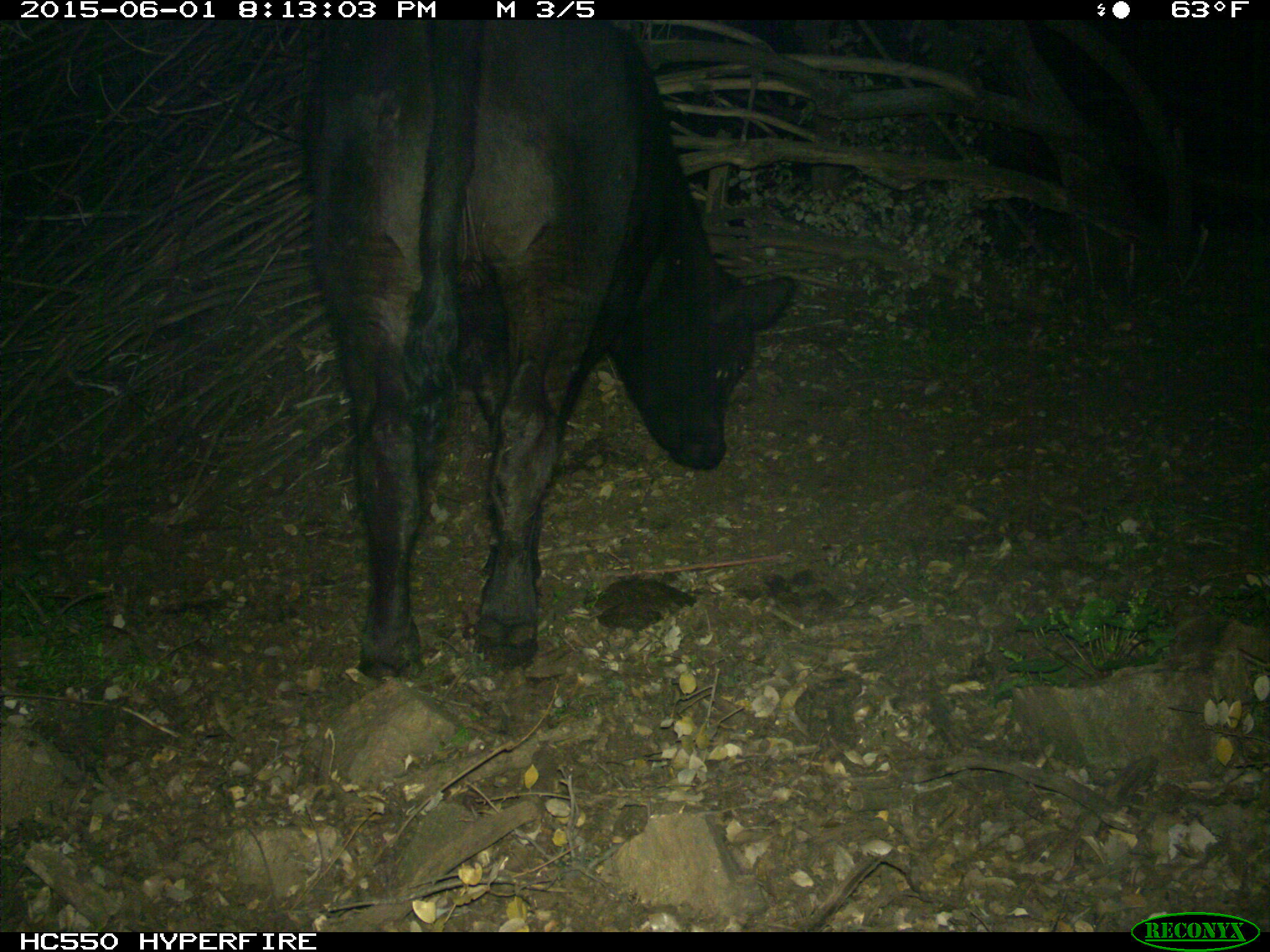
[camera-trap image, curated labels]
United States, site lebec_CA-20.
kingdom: Animalia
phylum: Chordata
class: Mammalia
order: Artiodactyla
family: Bovidae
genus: Bos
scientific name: Bos taurus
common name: domestic cow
Bos taurus (domestic cow).